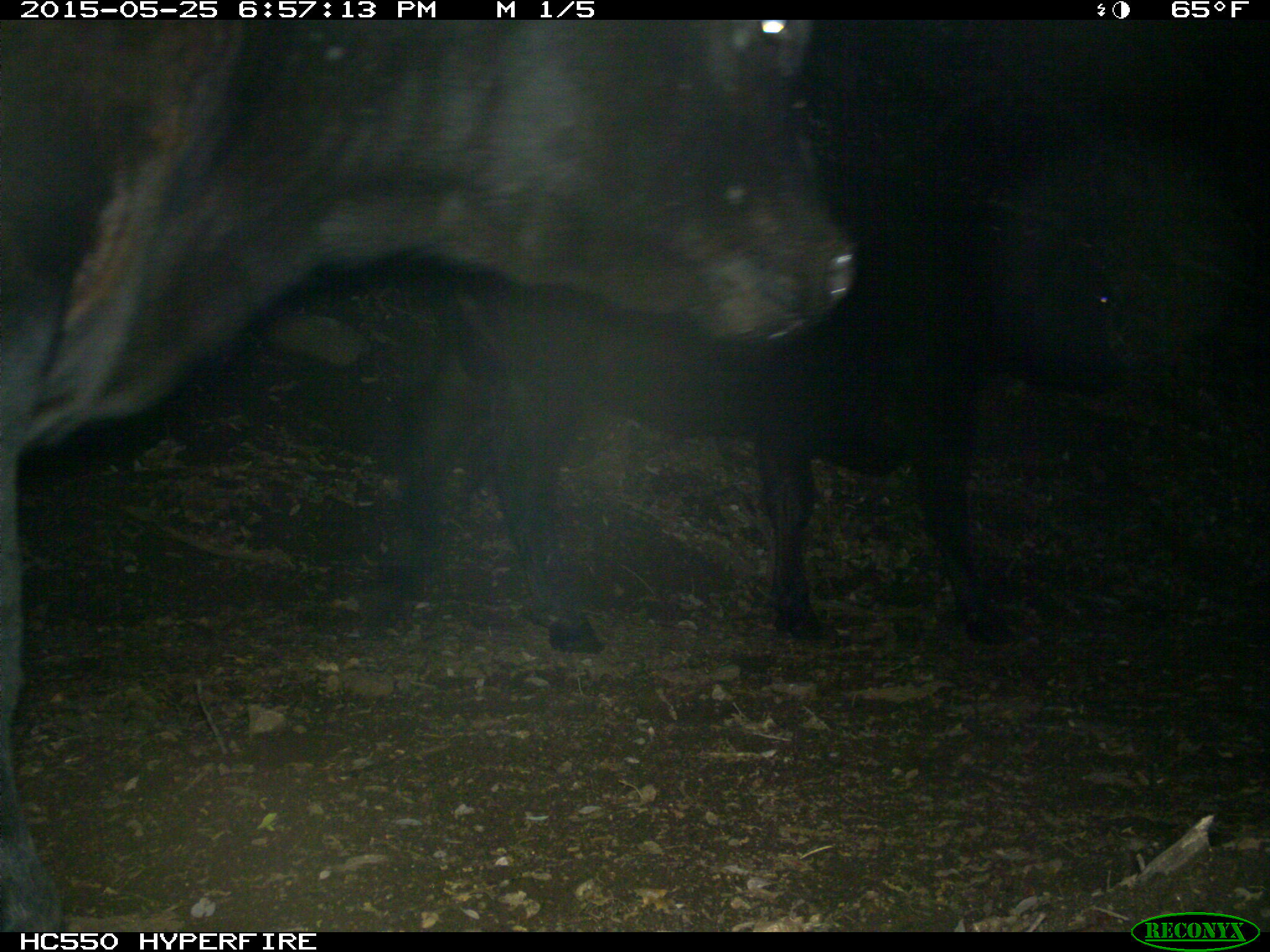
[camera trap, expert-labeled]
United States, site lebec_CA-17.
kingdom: Animalia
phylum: Chordata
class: Mammalia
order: Artiodactyla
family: Bovidae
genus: Bos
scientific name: Bos taurus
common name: domestic cow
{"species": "Bos taurus (domestic cow)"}